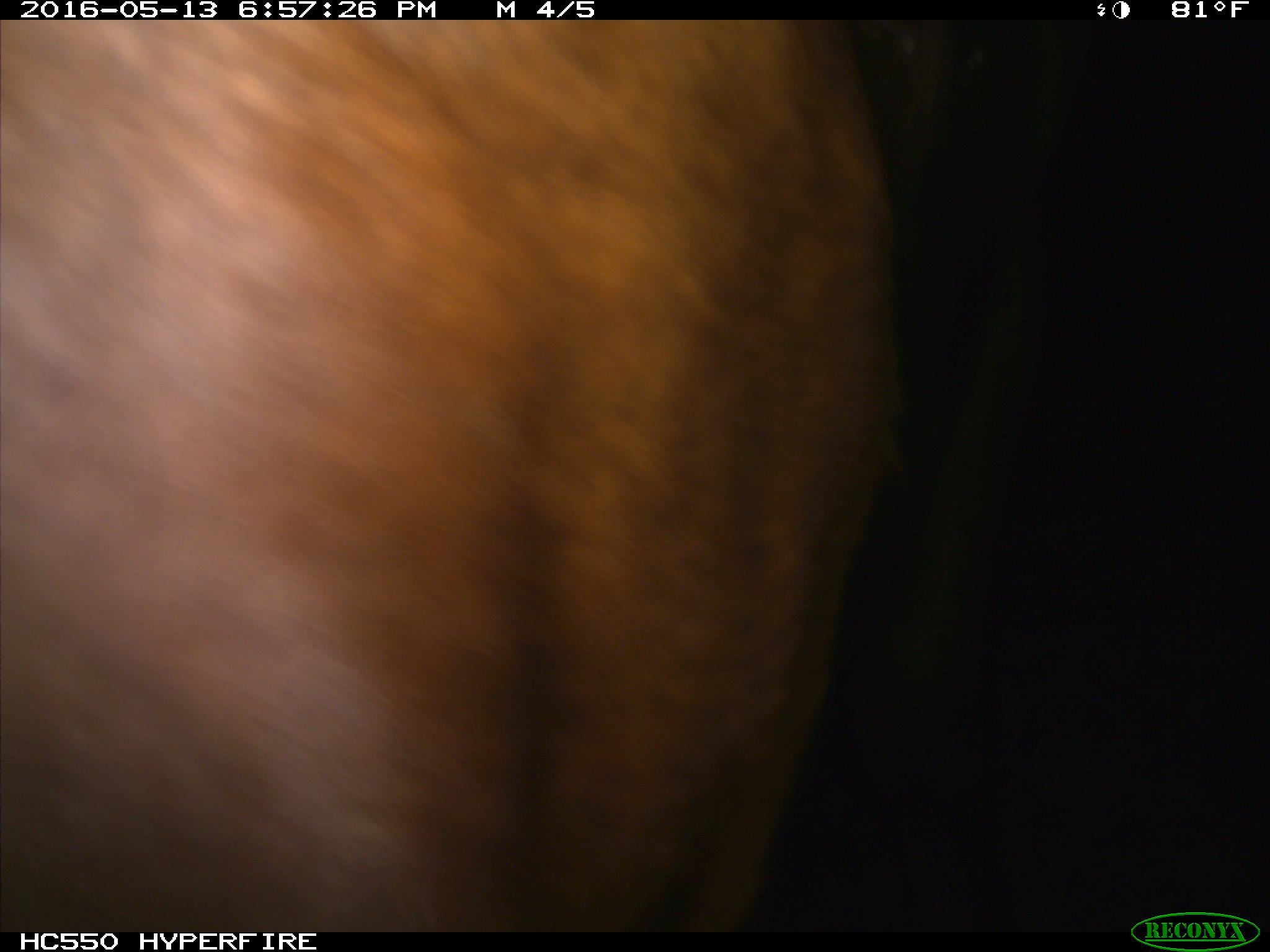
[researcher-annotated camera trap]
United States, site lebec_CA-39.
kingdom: Animalia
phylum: Chordata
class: Mammalia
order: Artiodactyla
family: Bovidae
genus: Bos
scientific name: Bos taurus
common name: domestic cow